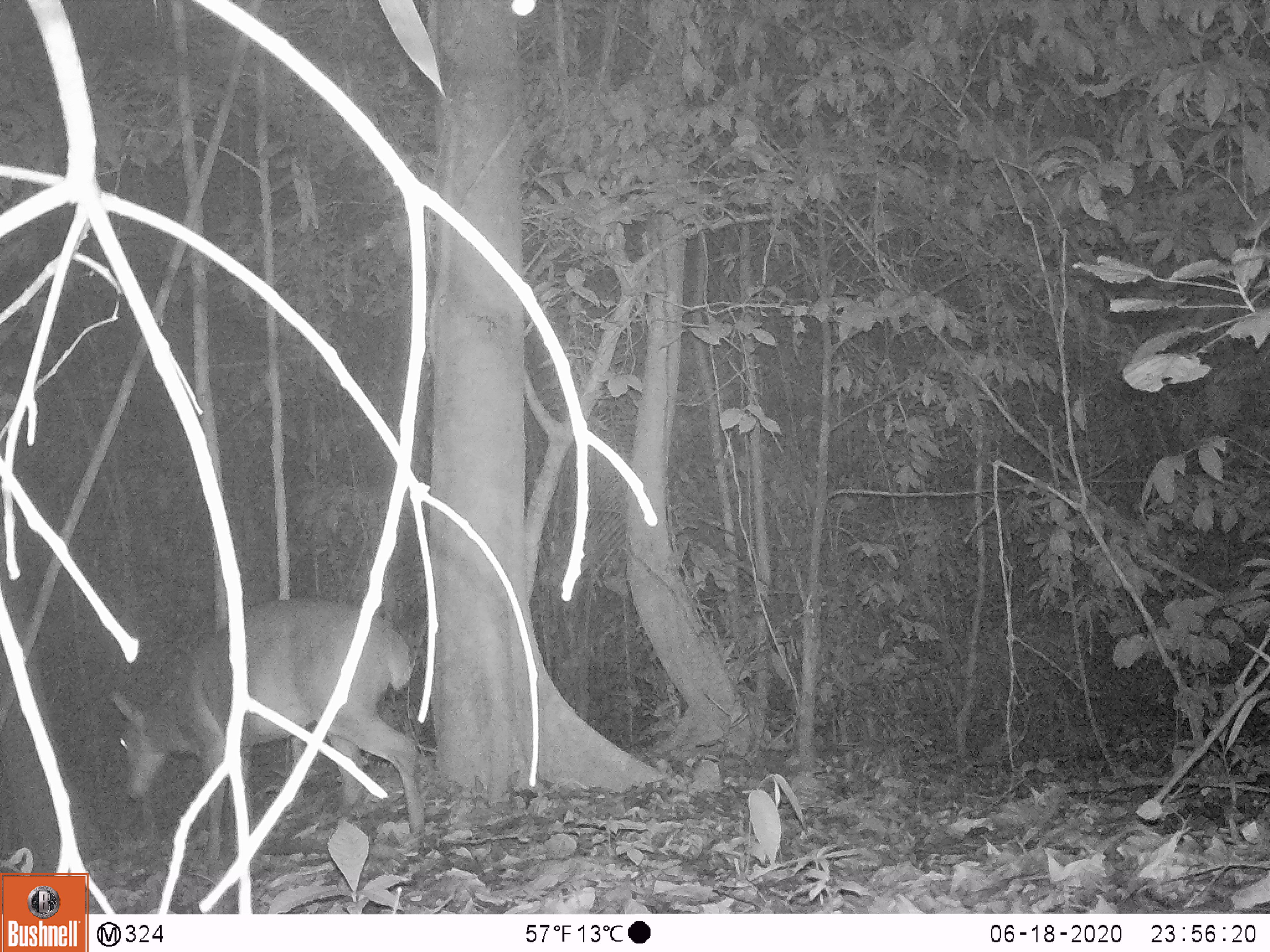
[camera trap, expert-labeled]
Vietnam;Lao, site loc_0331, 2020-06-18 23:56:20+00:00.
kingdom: Animalia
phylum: Chordata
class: Mammalia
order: Artiodactyla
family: Cervidae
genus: Muntiacus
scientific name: Muntiacus vuquangensis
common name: large-antlered muntjac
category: large antlered muntjac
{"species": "large antlered muntjac (large-antlered muntjac) (Muntiacus vuquangensis)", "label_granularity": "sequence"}